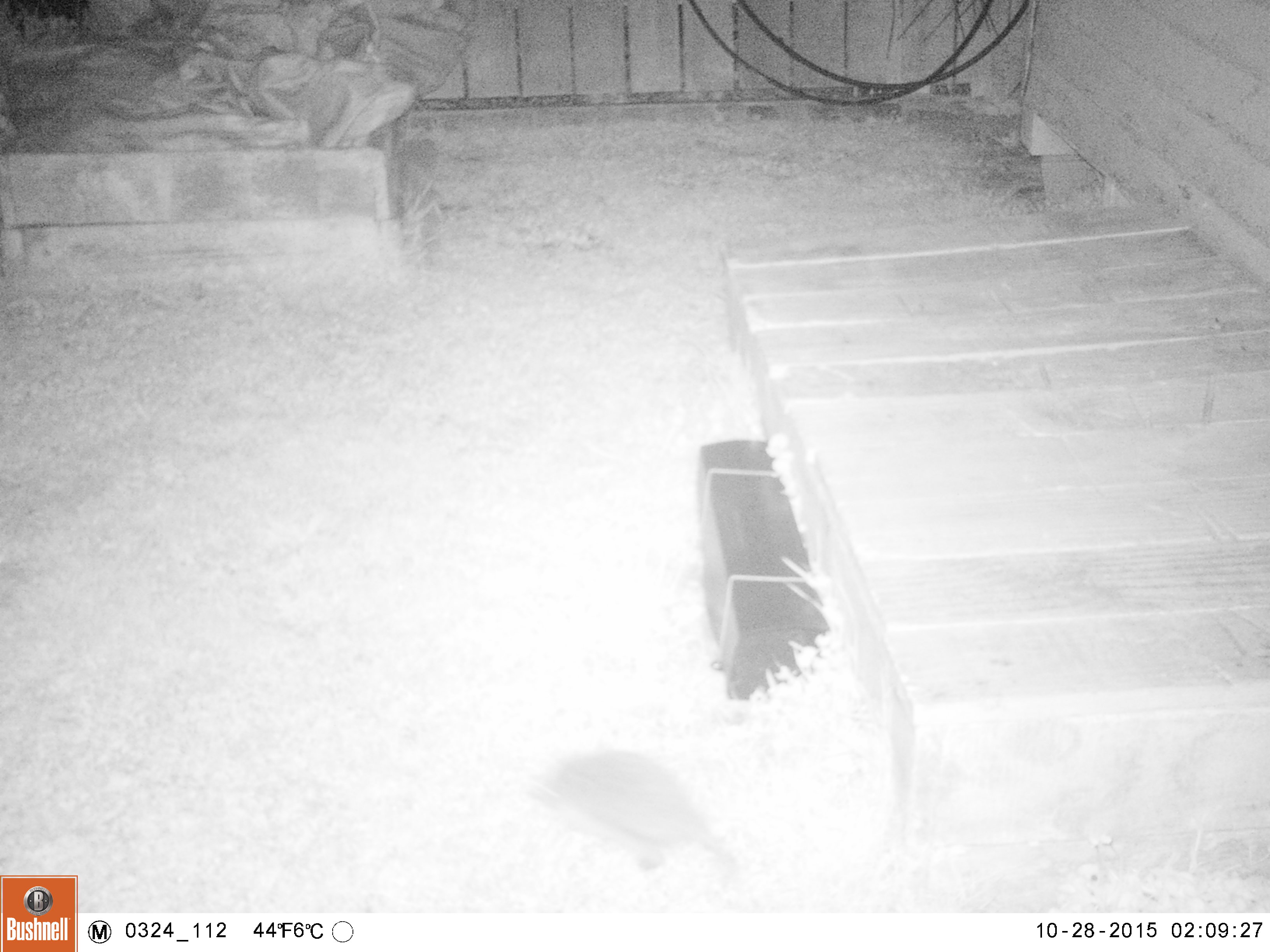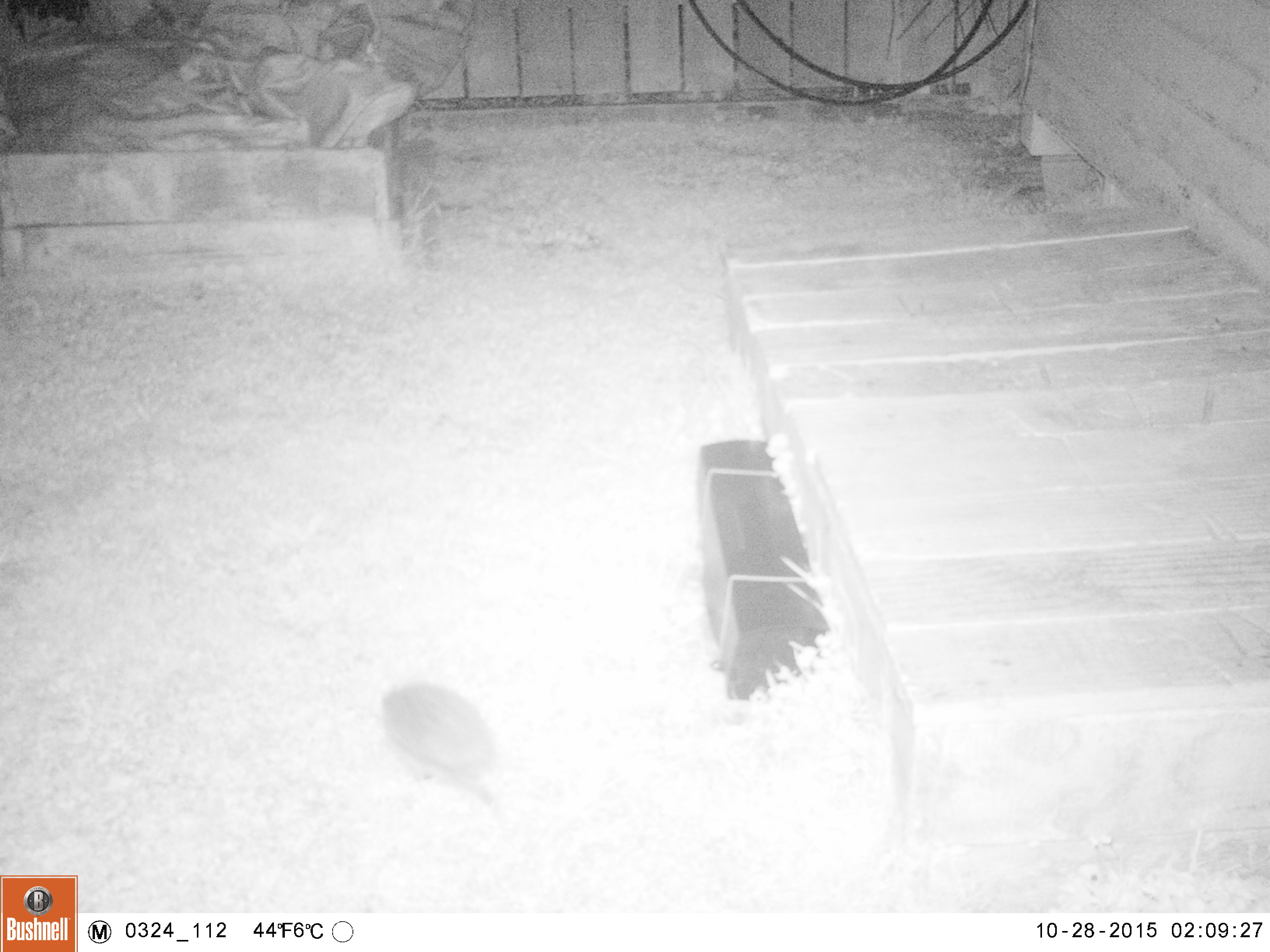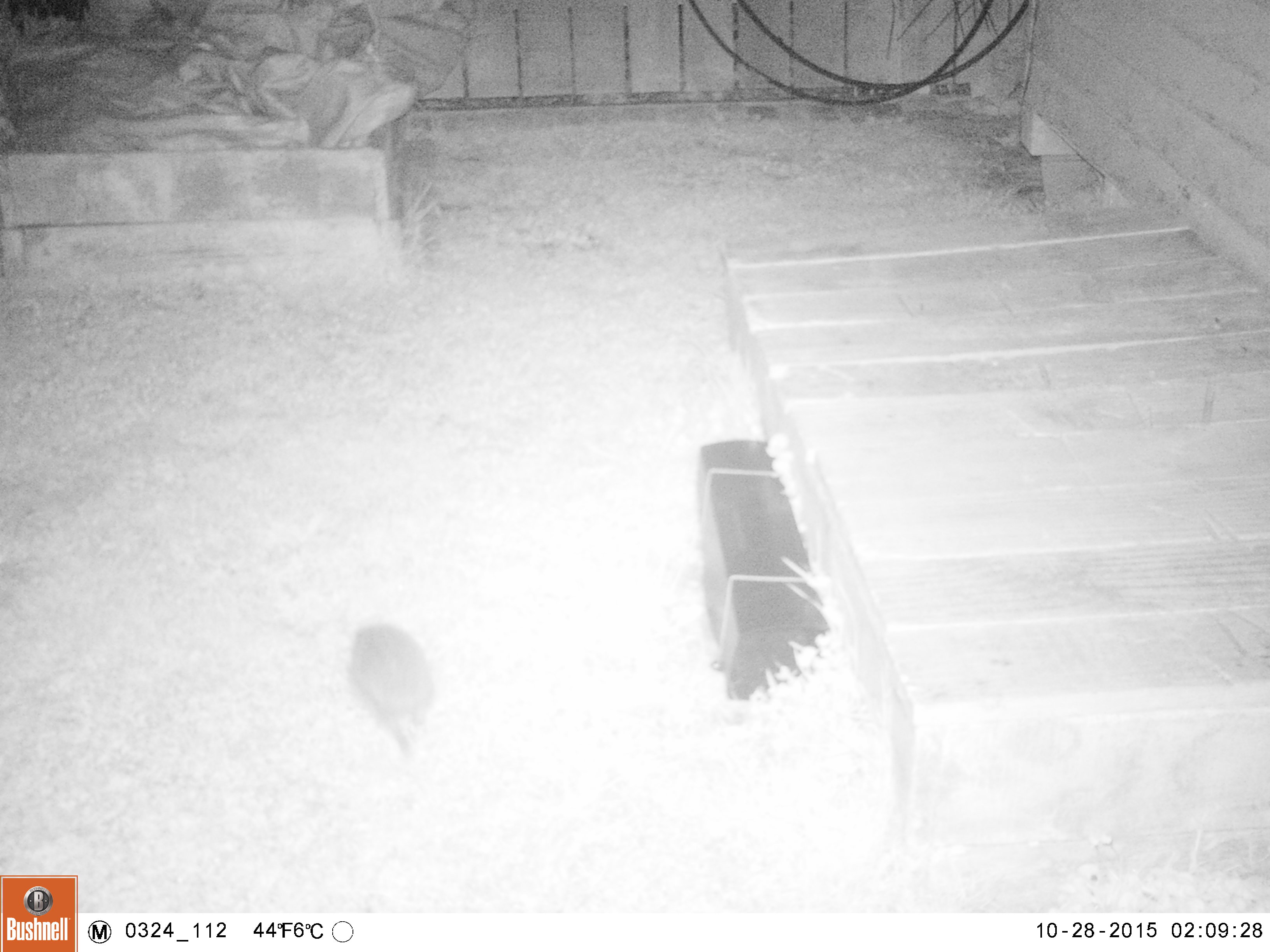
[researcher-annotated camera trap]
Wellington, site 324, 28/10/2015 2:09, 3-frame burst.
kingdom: Animalia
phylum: Chordata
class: Mammalia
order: Eulipotyphla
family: Erinaceidae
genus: Erinaceus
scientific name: Erinaceus europaeus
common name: hedgehog